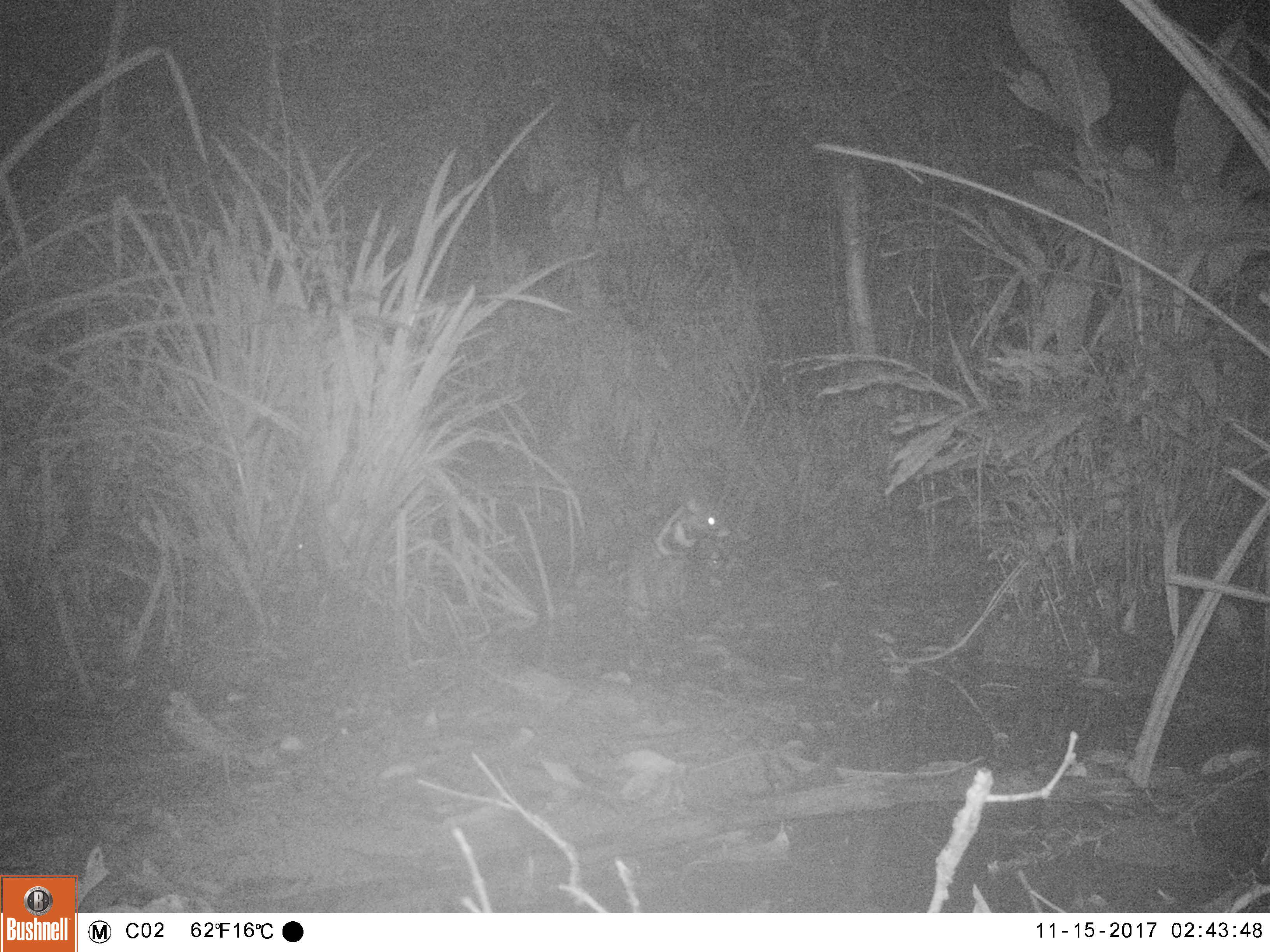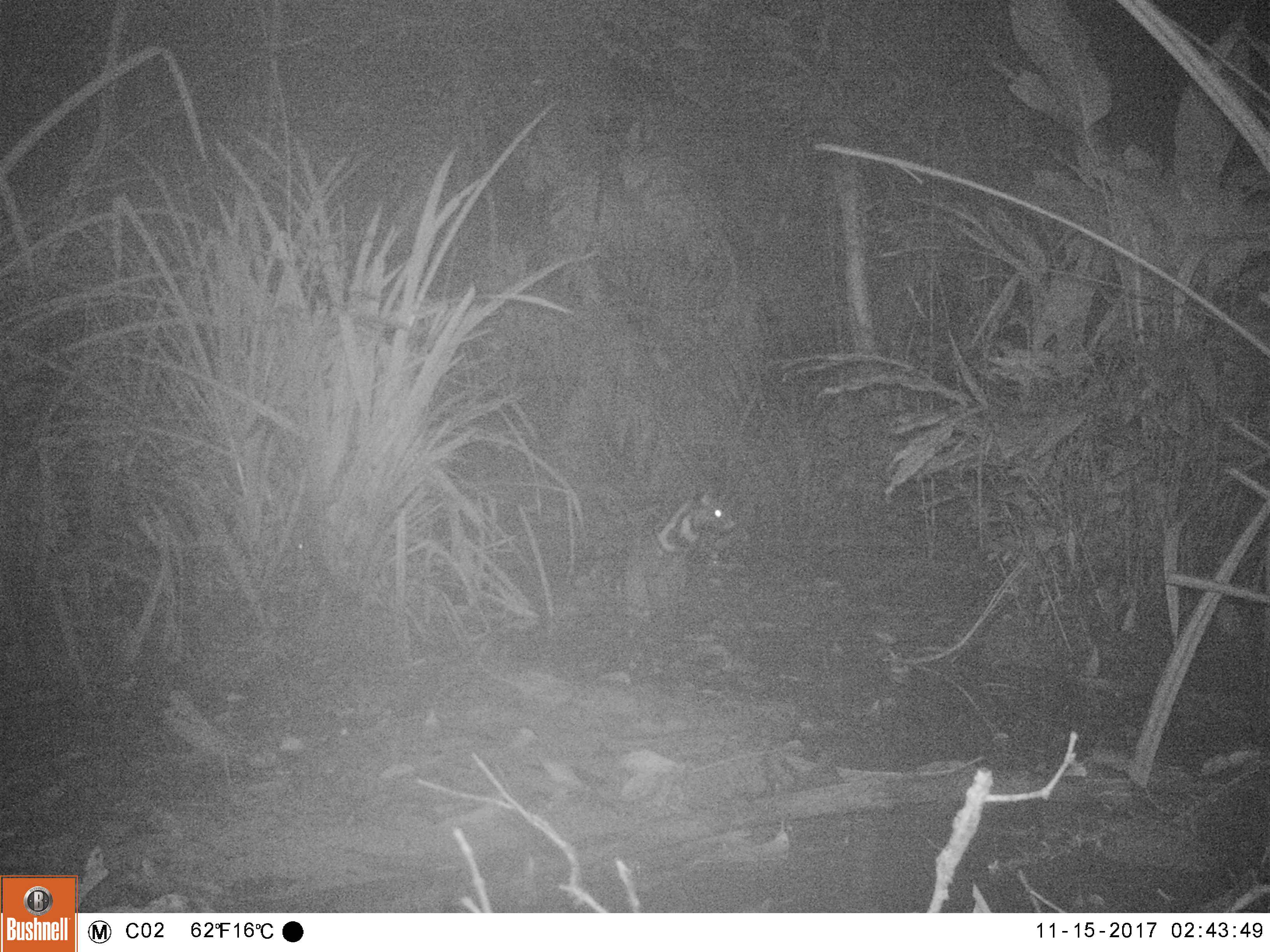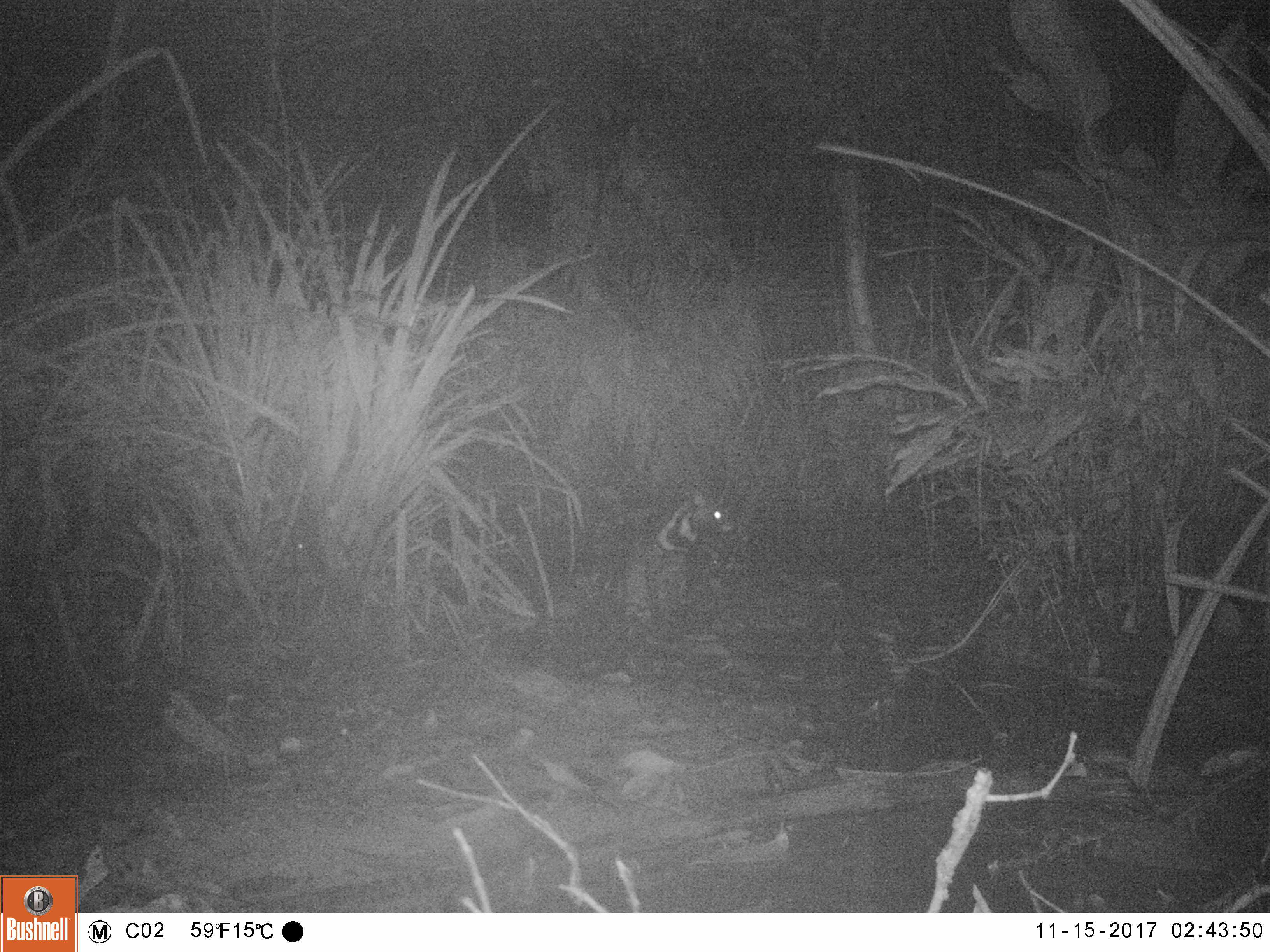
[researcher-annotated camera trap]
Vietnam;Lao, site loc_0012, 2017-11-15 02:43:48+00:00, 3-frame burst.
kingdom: Animalia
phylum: Chordata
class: Mammalia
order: Carnivora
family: Viverridae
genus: Viverra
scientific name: Viverra zibetha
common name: large indian civet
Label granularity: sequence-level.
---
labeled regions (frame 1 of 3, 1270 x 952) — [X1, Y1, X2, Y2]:
large indian civet: [605, 490, 731, 621]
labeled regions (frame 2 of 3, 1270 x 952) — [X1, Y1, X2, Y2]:
large indian civet: [619, 488, 735, 638]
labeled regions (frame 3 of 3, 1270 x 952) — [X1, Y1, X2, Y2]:
large indian civet: [616, 488, 736, 636]